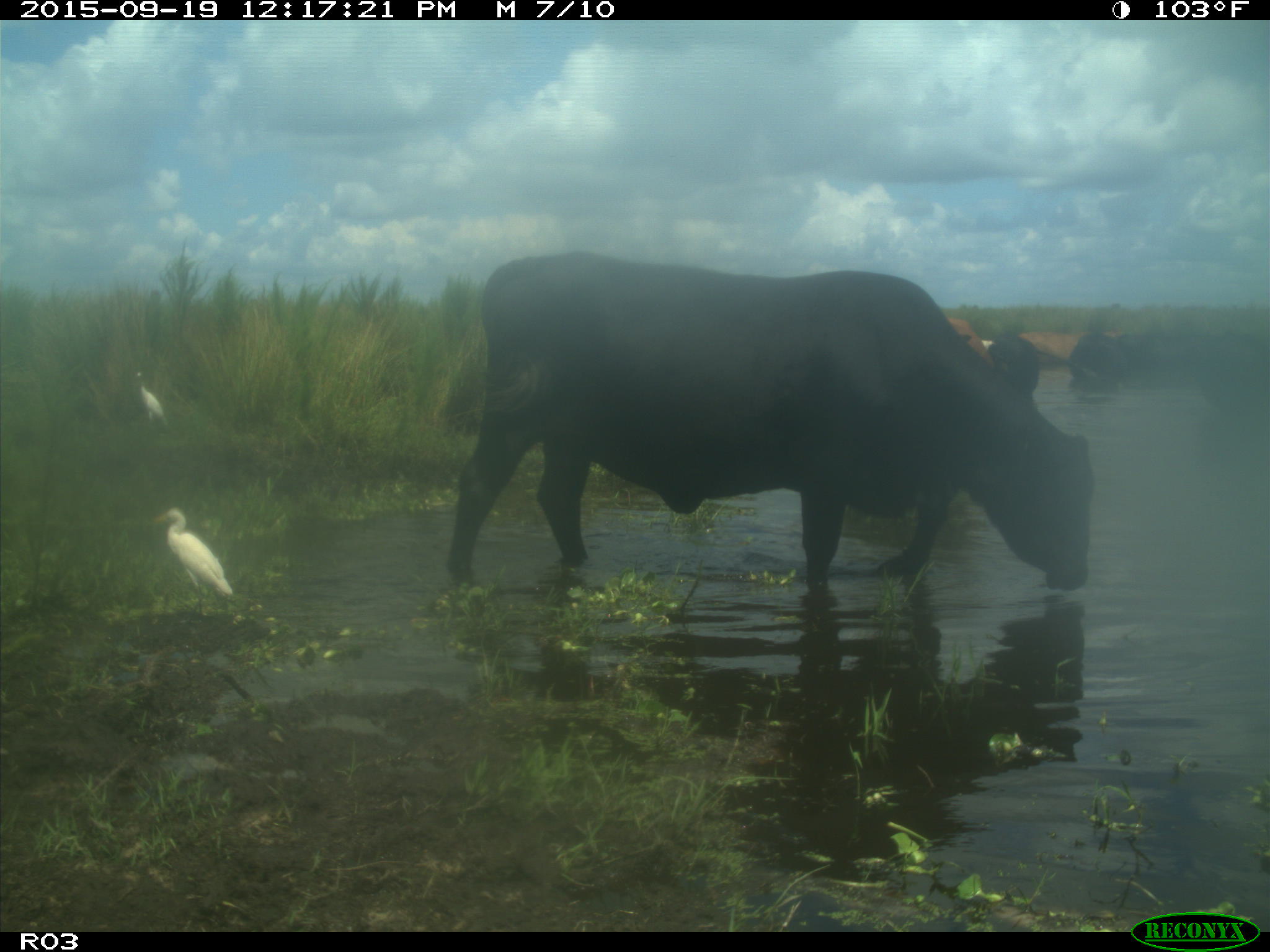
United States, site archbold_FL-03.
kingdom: Animalia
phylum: Chordata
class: Mammalia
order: Artiodactyla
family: Bovidae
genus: Bos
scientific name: Bos taurus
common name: domestic cow